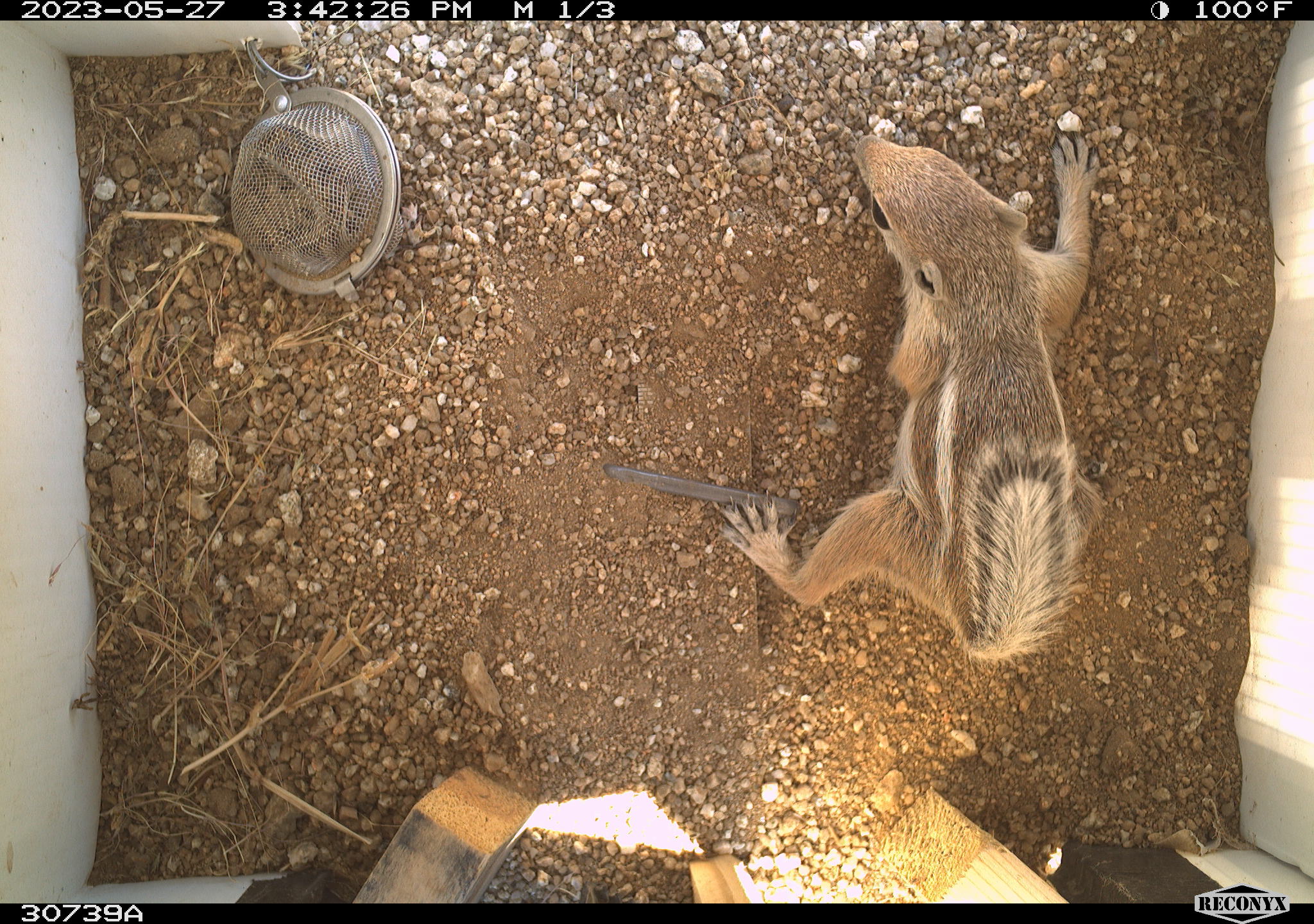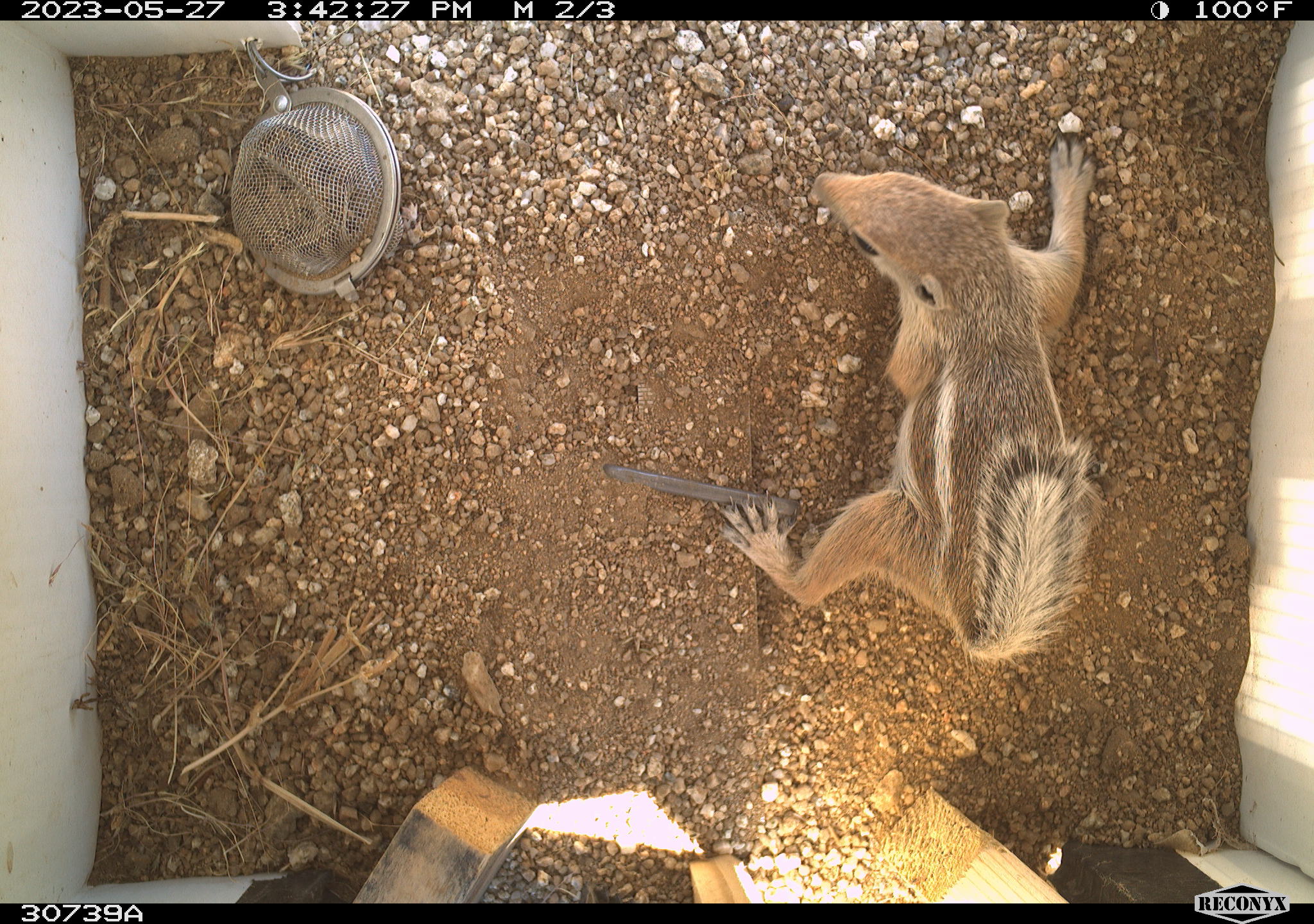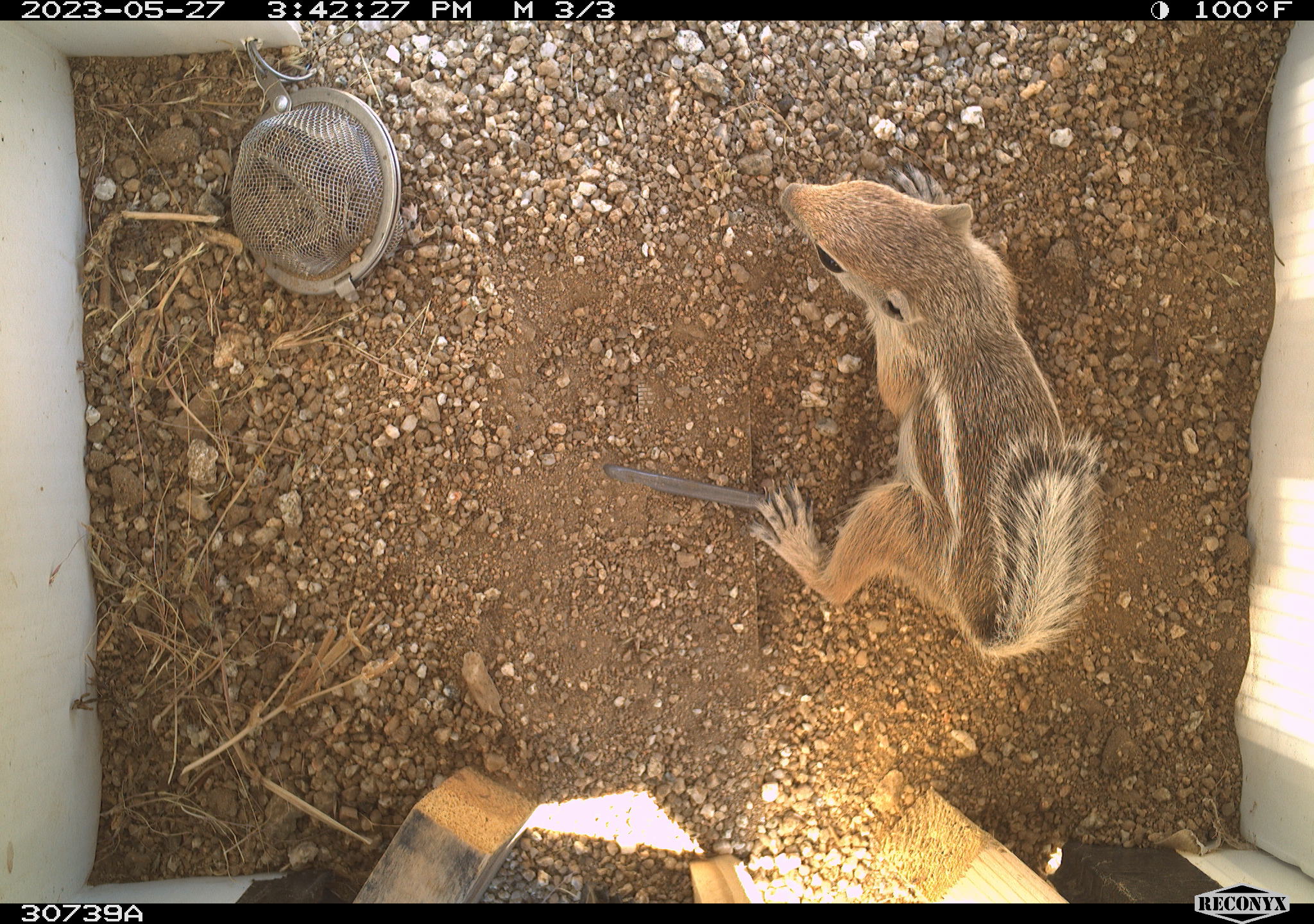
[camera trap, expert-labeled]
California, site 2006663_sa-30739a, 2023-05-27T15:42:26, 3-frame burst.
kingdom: Animalia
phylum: Chordata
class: Mammalia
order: Rodentia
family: Sciuridae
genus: Ammospermophilus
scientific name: Ammospermophilus leucurus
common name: white-tailed antelope squirrel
White-tailed antelope squirrel (Ammospermophilus leucurus).